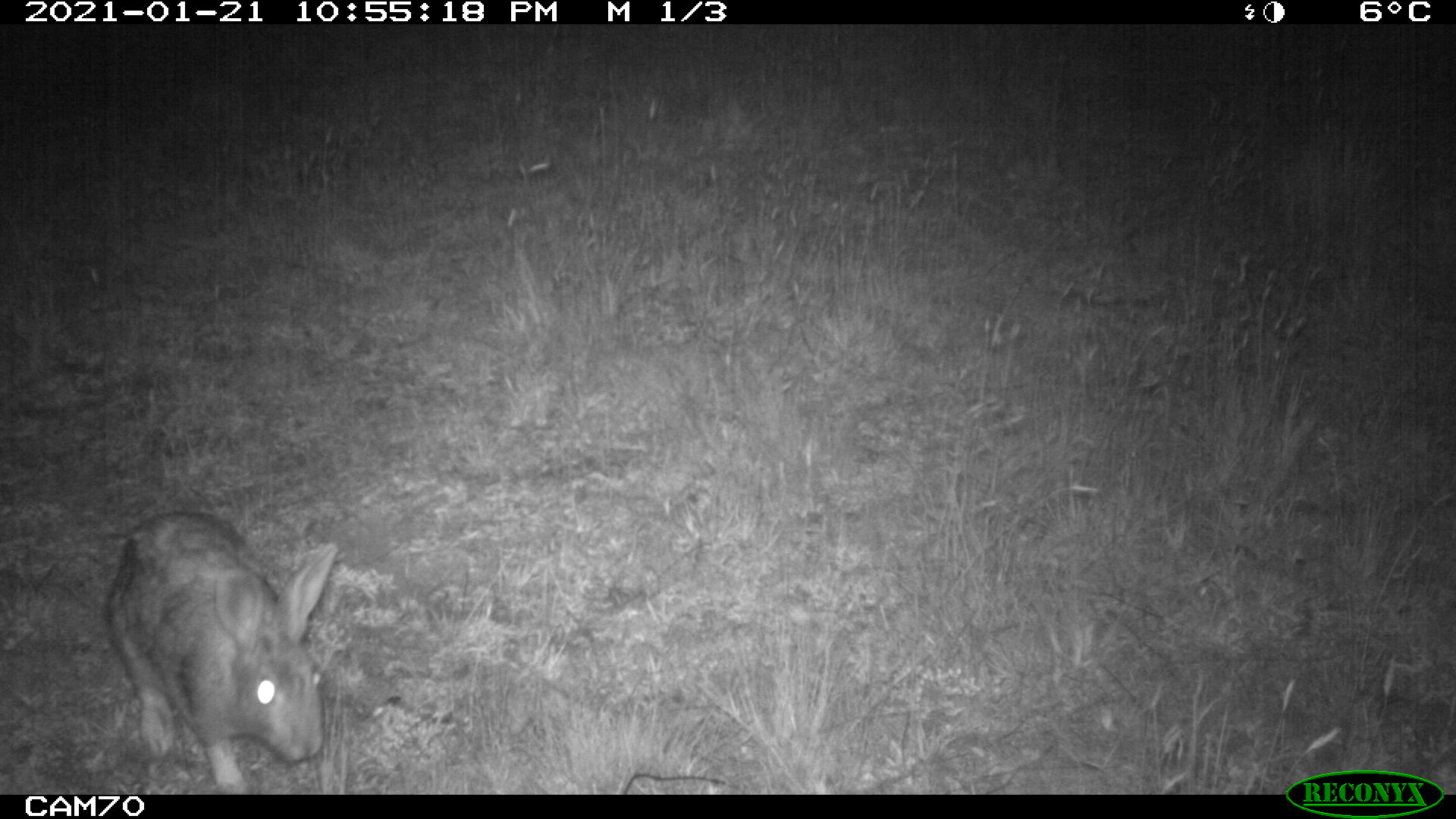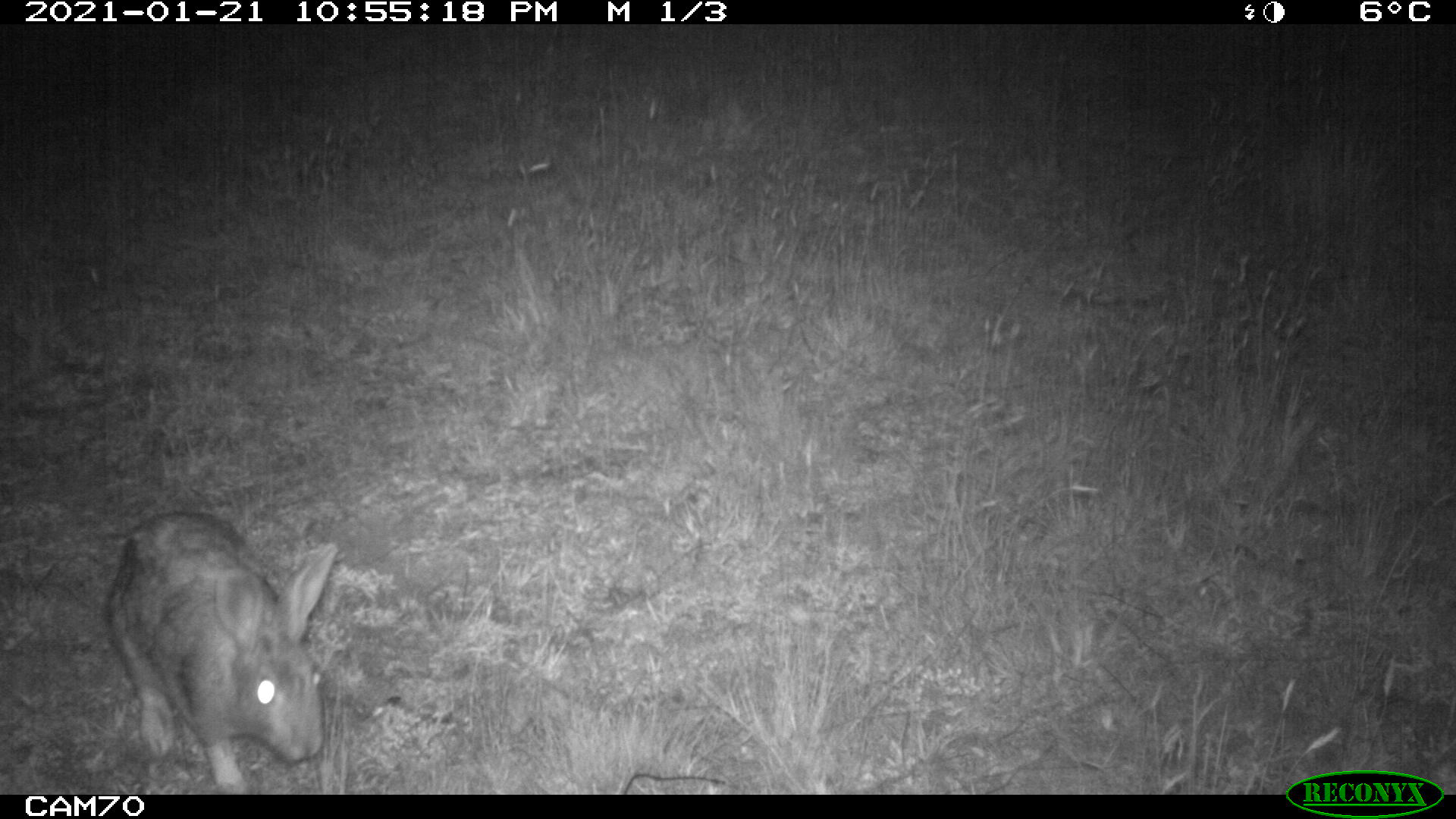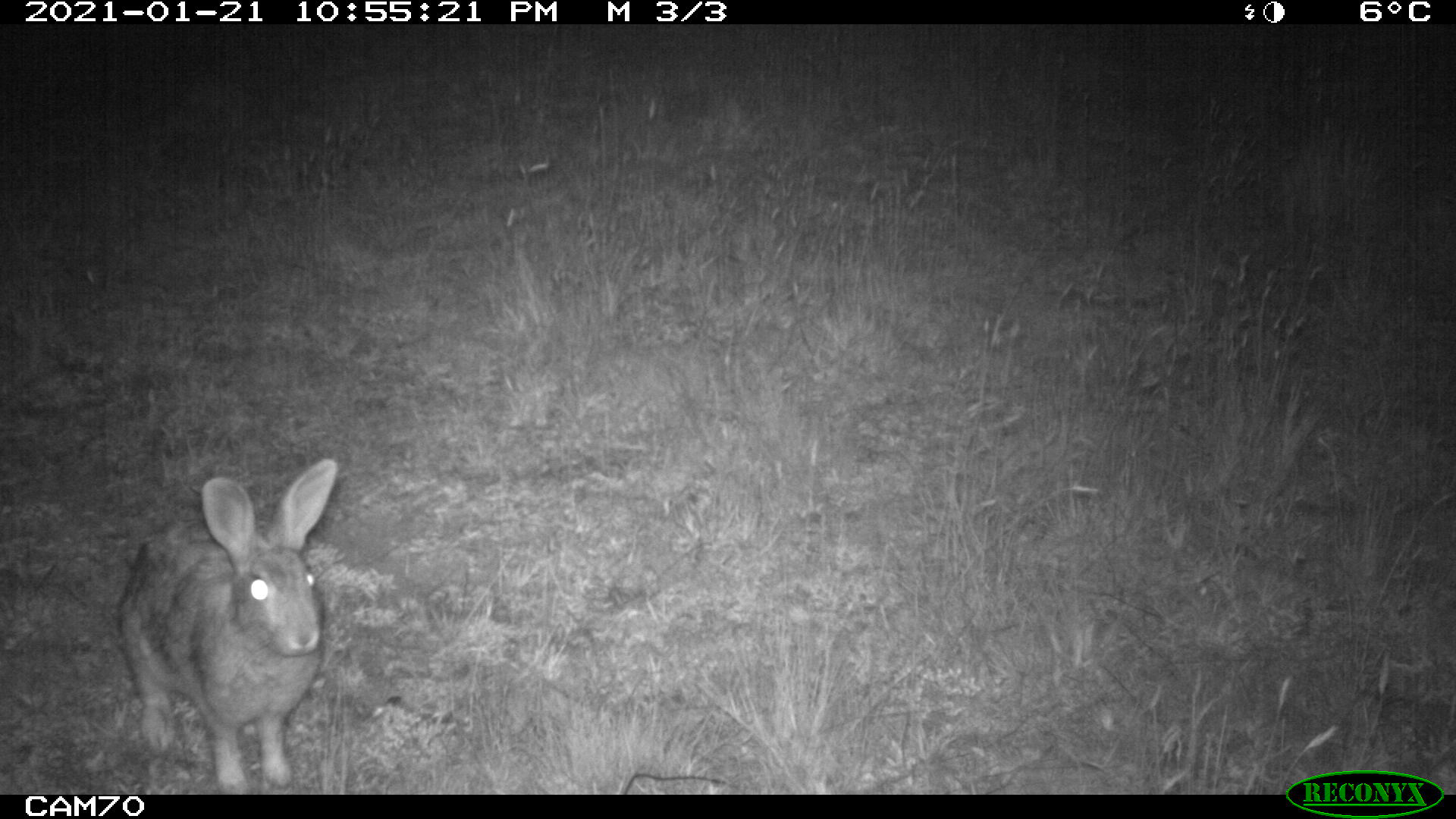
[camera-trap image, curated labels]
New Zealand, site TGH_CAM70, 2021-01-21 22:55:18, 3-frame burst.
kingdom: Animalia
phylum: Chordata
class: Mammalia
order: Lagomorpha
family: Leporidae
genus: Oryctolagus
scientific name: Oryctolagus cuniculus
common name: european rabbit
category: rabbit